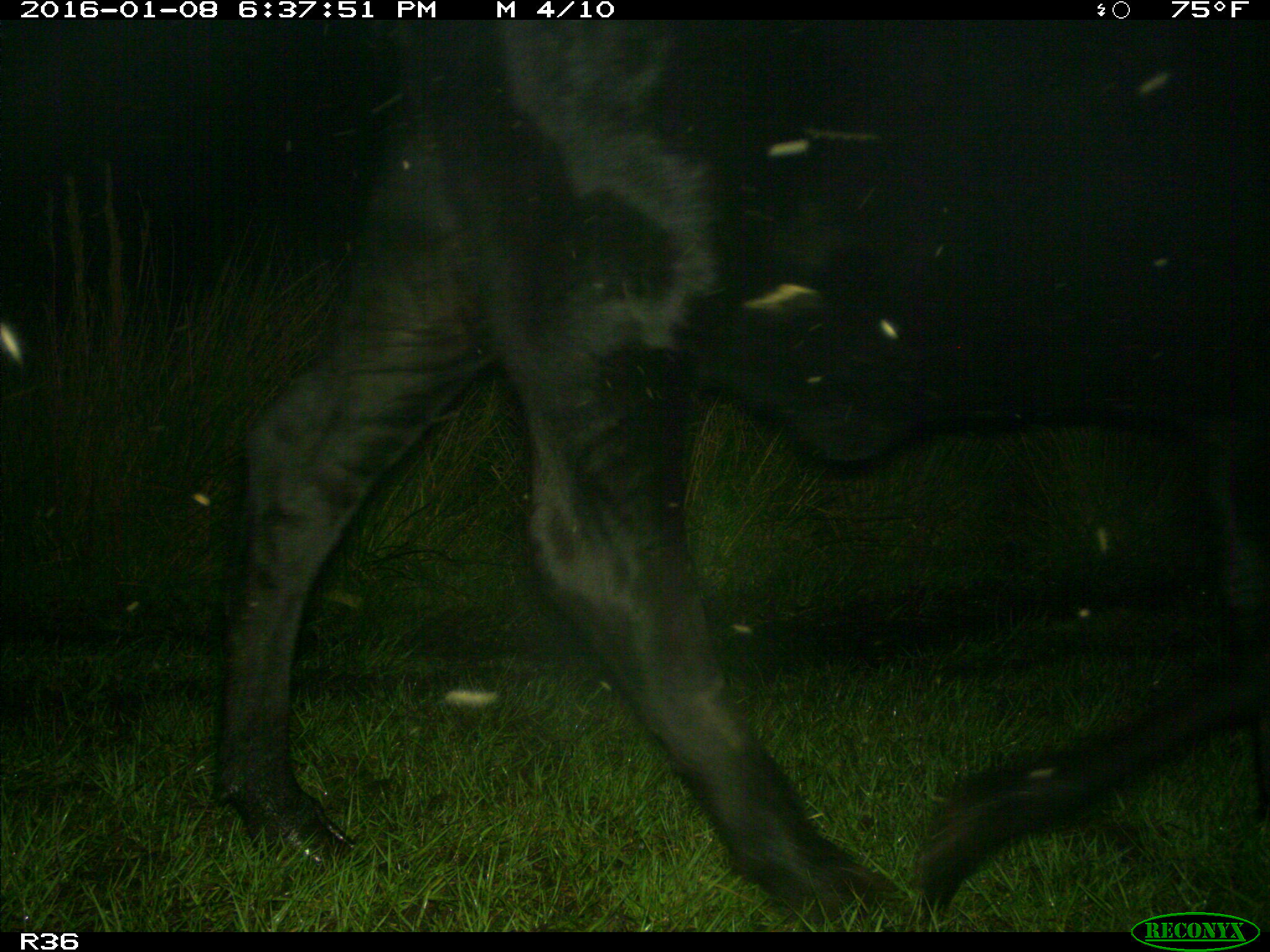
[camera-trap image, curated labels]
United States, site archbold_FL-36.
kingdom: Animalia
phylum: Chordata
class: Mammalia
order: Artiodactyla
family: Bovidae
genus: Bos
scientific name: Bos taurus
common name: domestic cow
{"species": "Bos taurus (domestic cow)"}